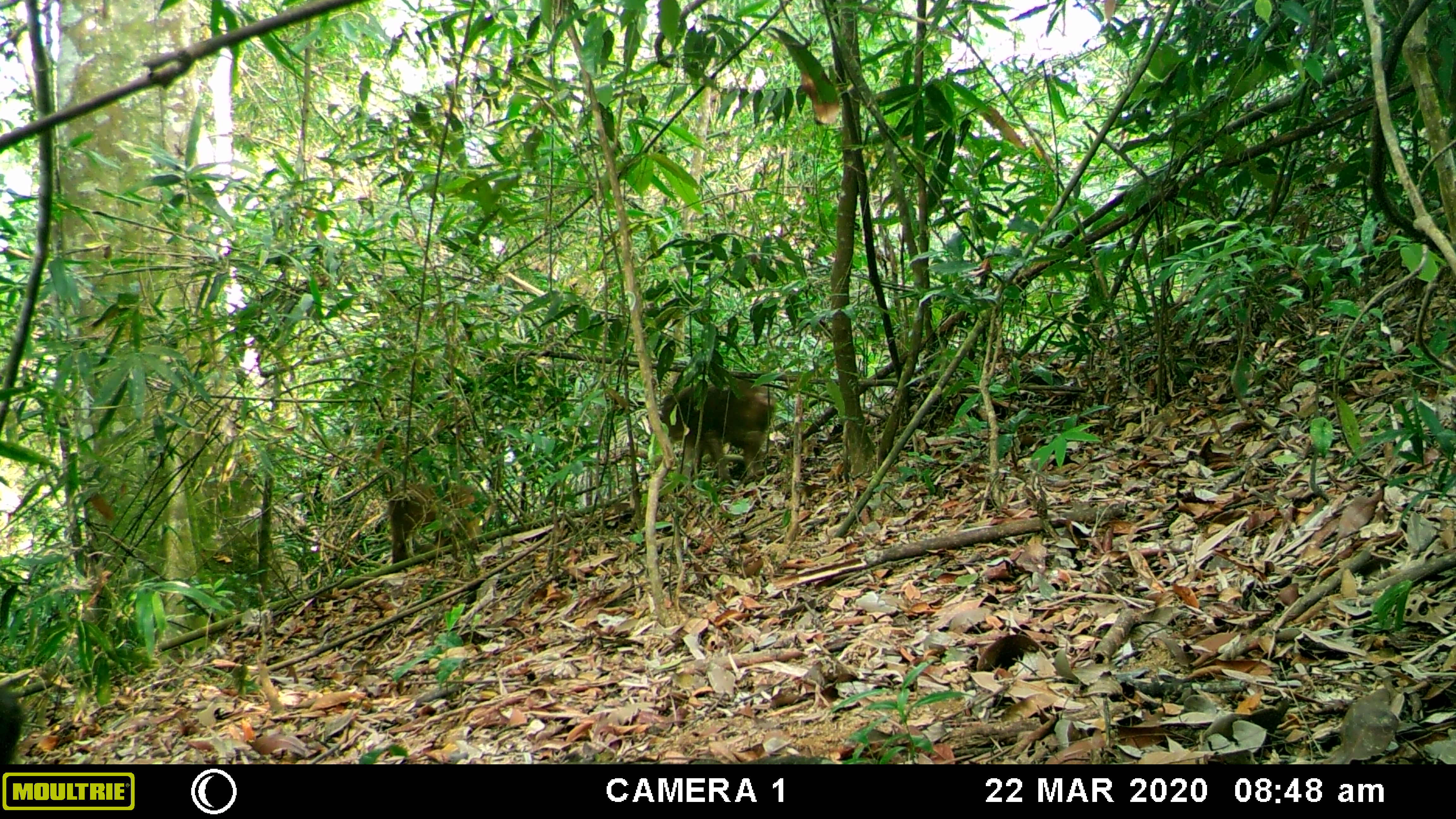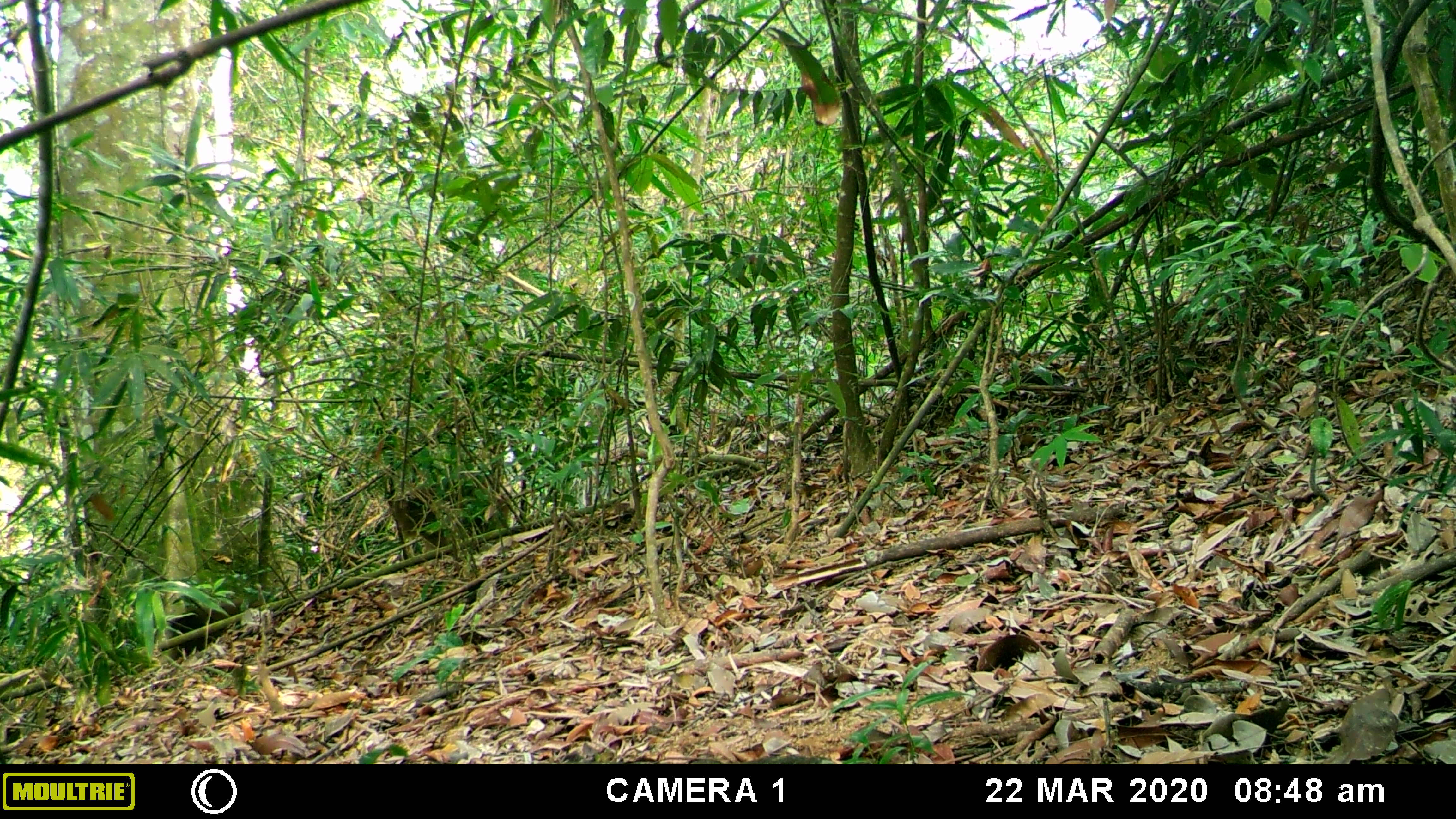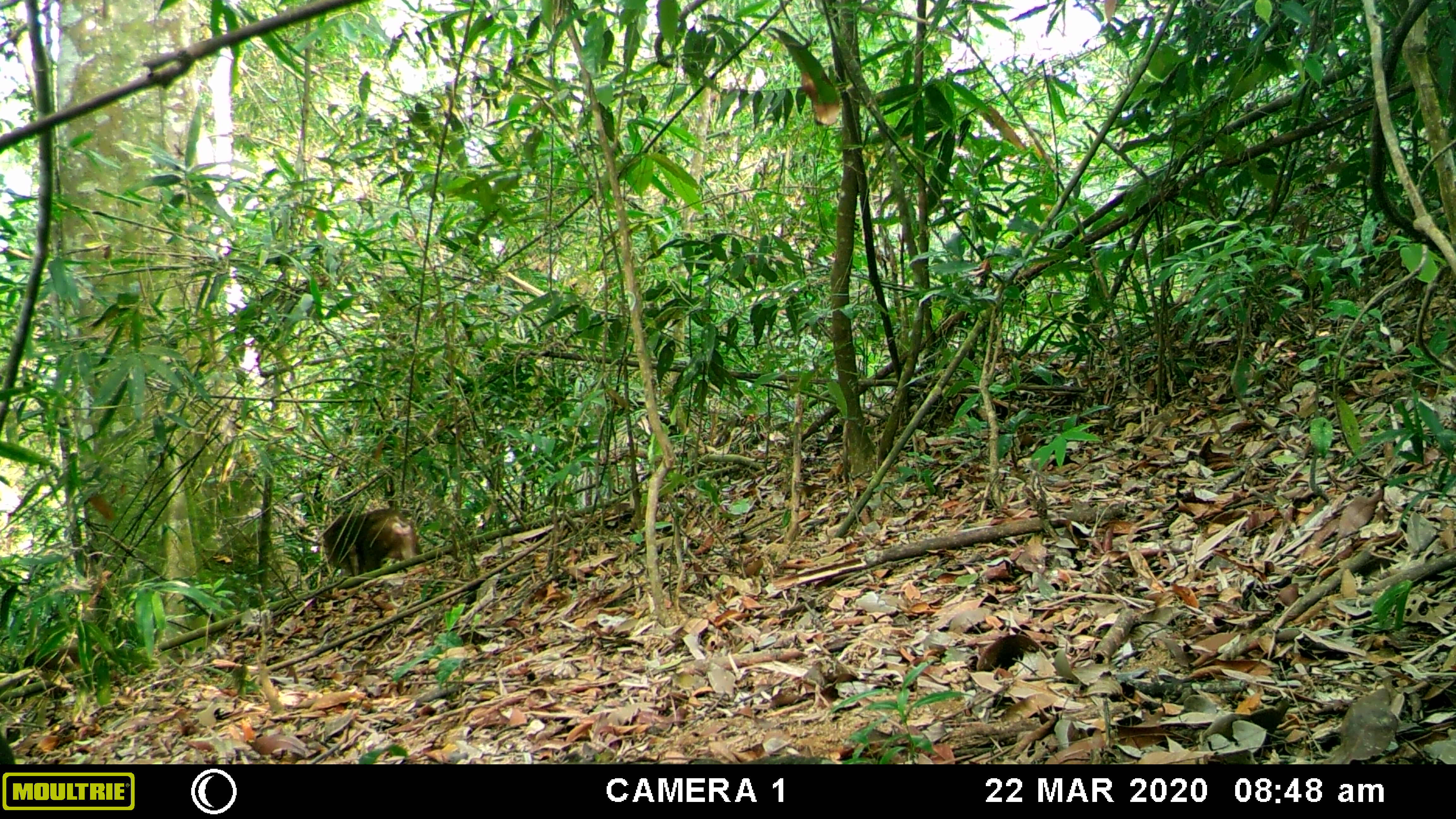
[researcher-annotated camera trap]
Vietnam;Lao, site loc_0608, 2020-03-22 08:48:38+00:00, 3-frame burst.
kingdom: Animalia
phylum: Chordata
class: Mammalia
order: Primates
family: Cercopithecidae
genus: Macaca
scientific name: Macaca arctoides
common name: stump-tailed macaque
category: stump tailed macaque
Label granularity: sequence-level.